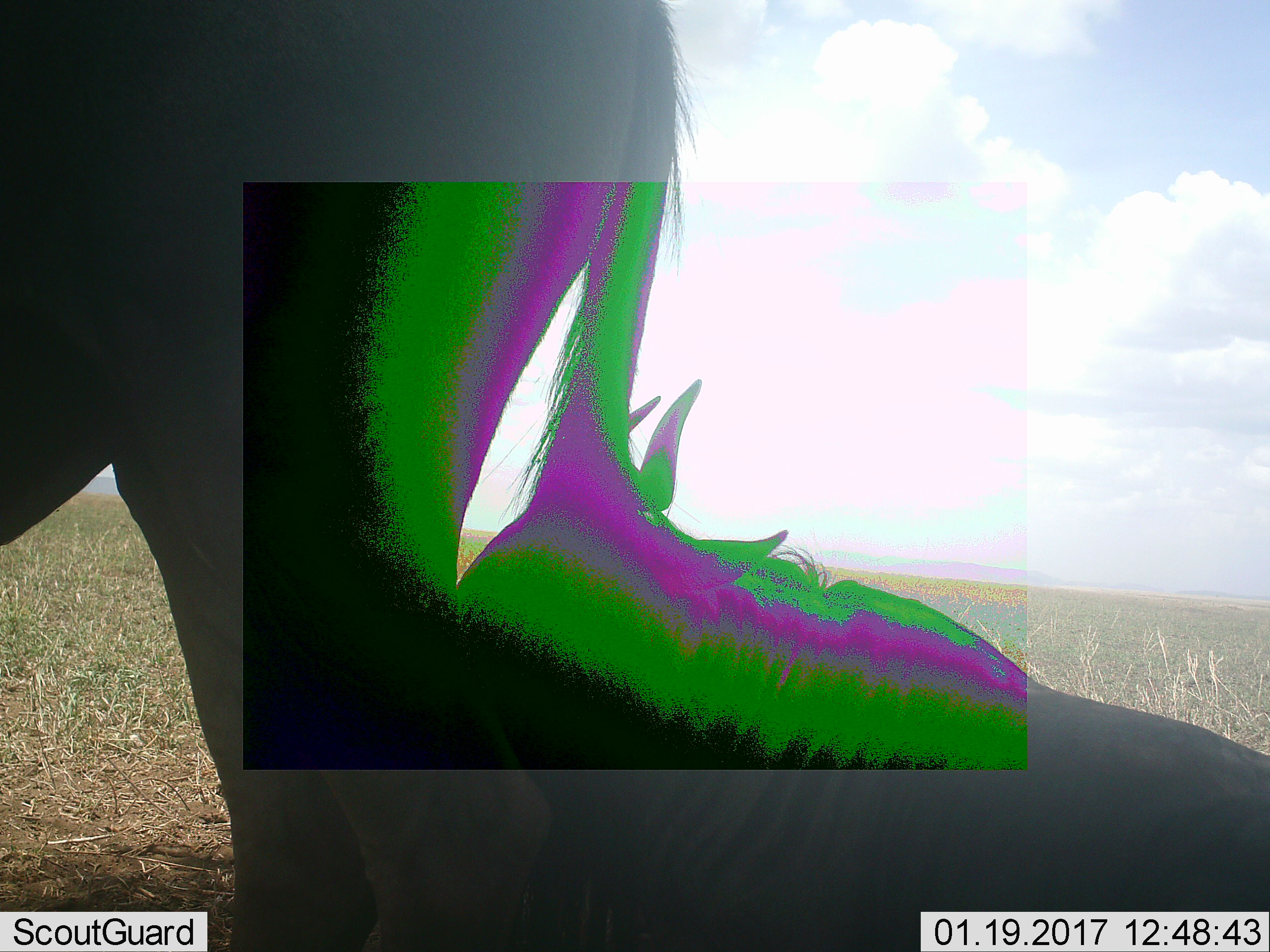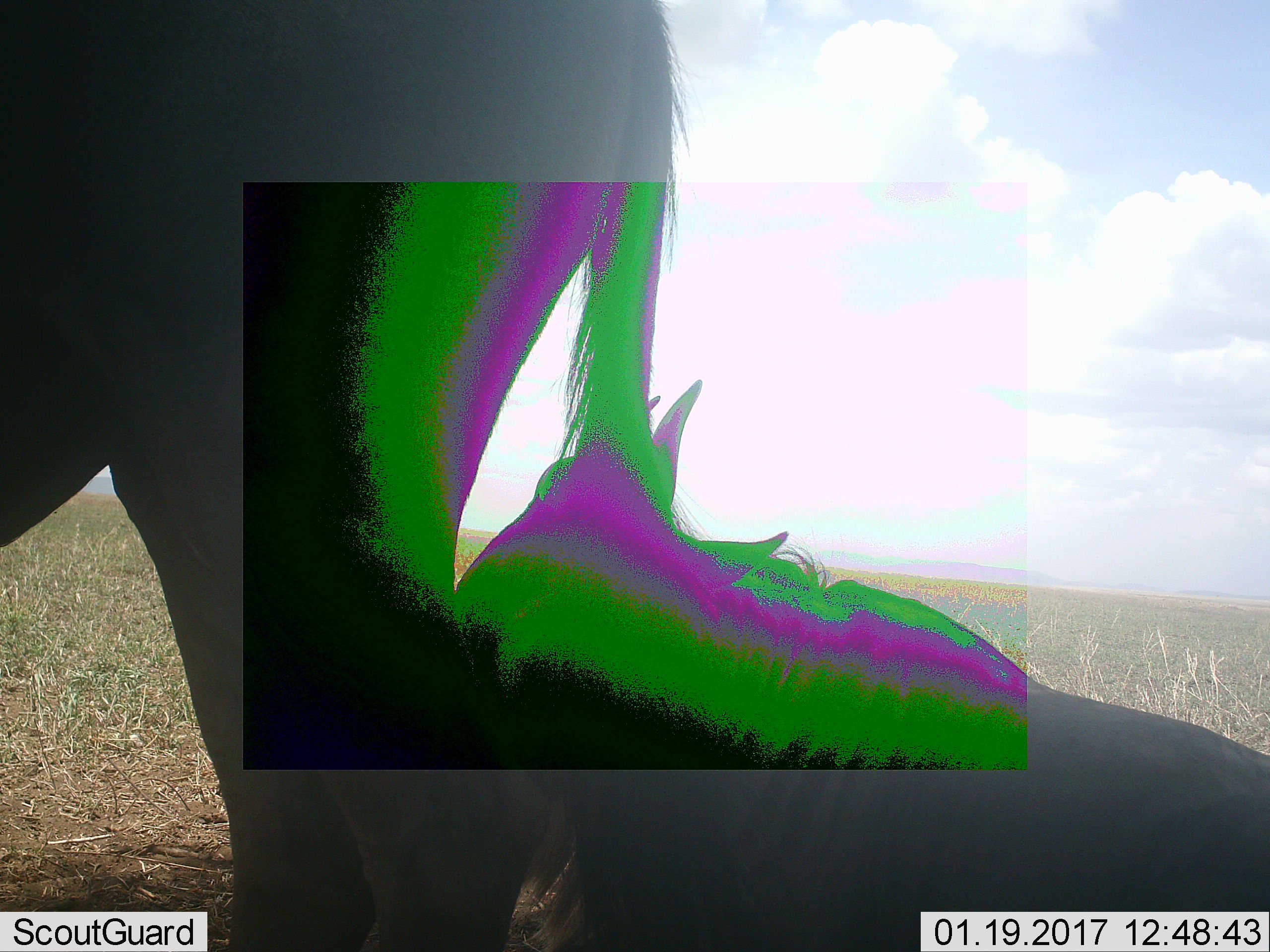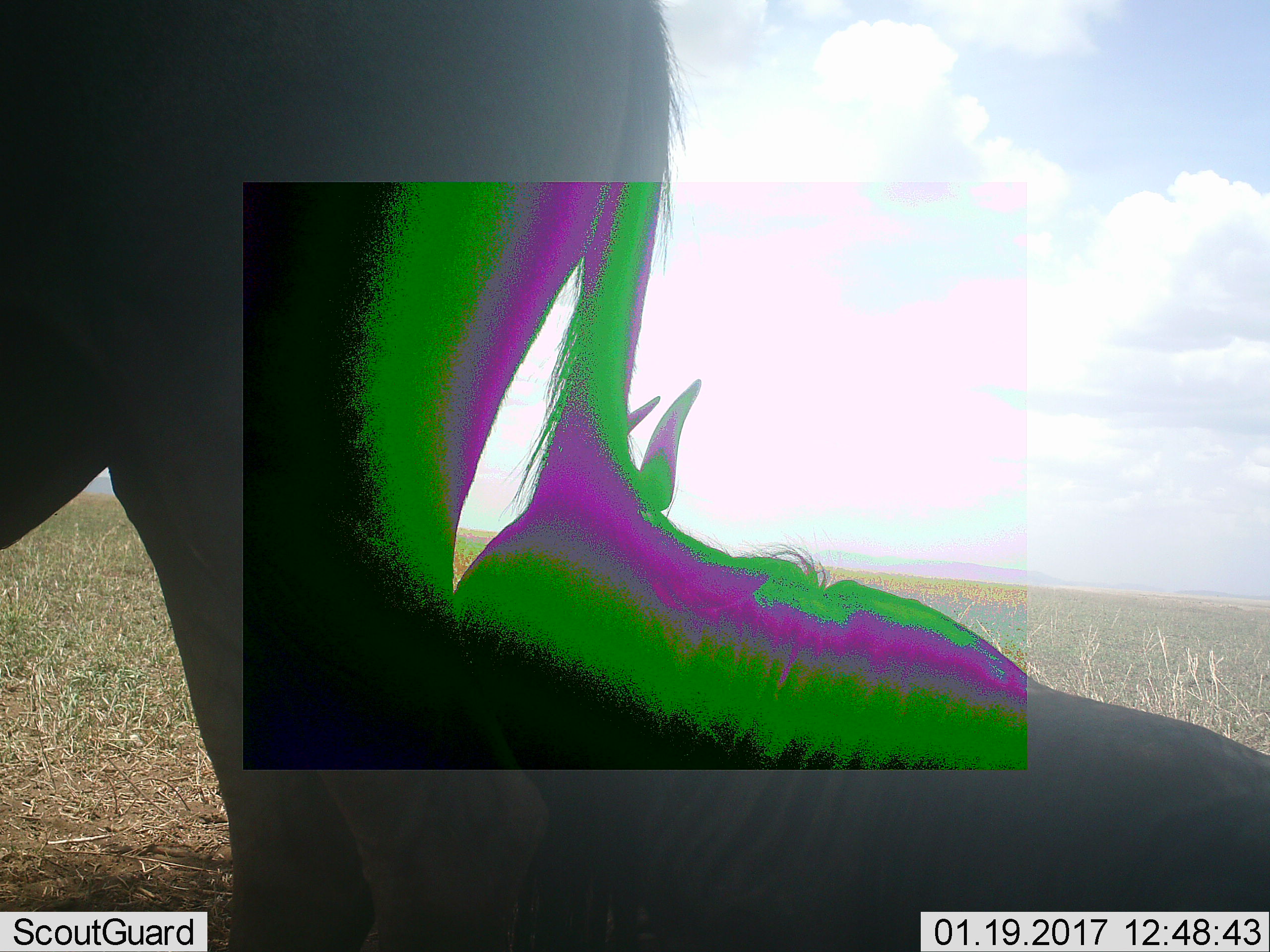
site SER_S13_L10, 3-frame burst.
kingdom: Animalia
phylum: Chordata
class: Mammalia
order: Artiodactyla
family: Bovidae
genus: Connochaetes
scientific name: Connochaetes taurinus taurinus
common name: blue wildebeest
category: wildebeestblue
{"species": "wildebeestblue (blue wildebeest) (Connochaetes taurinus taurinus)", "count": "2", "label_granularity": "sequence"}